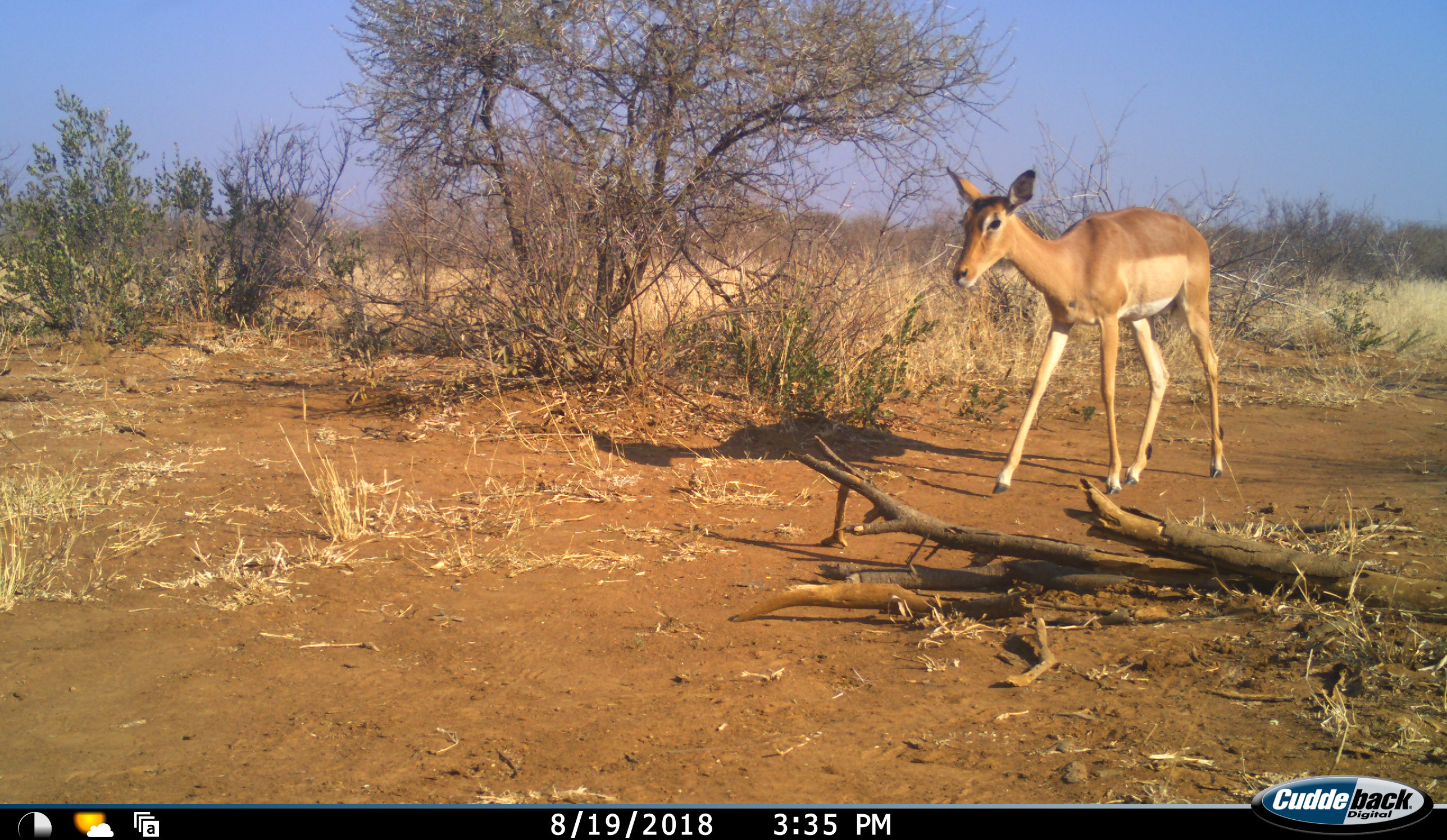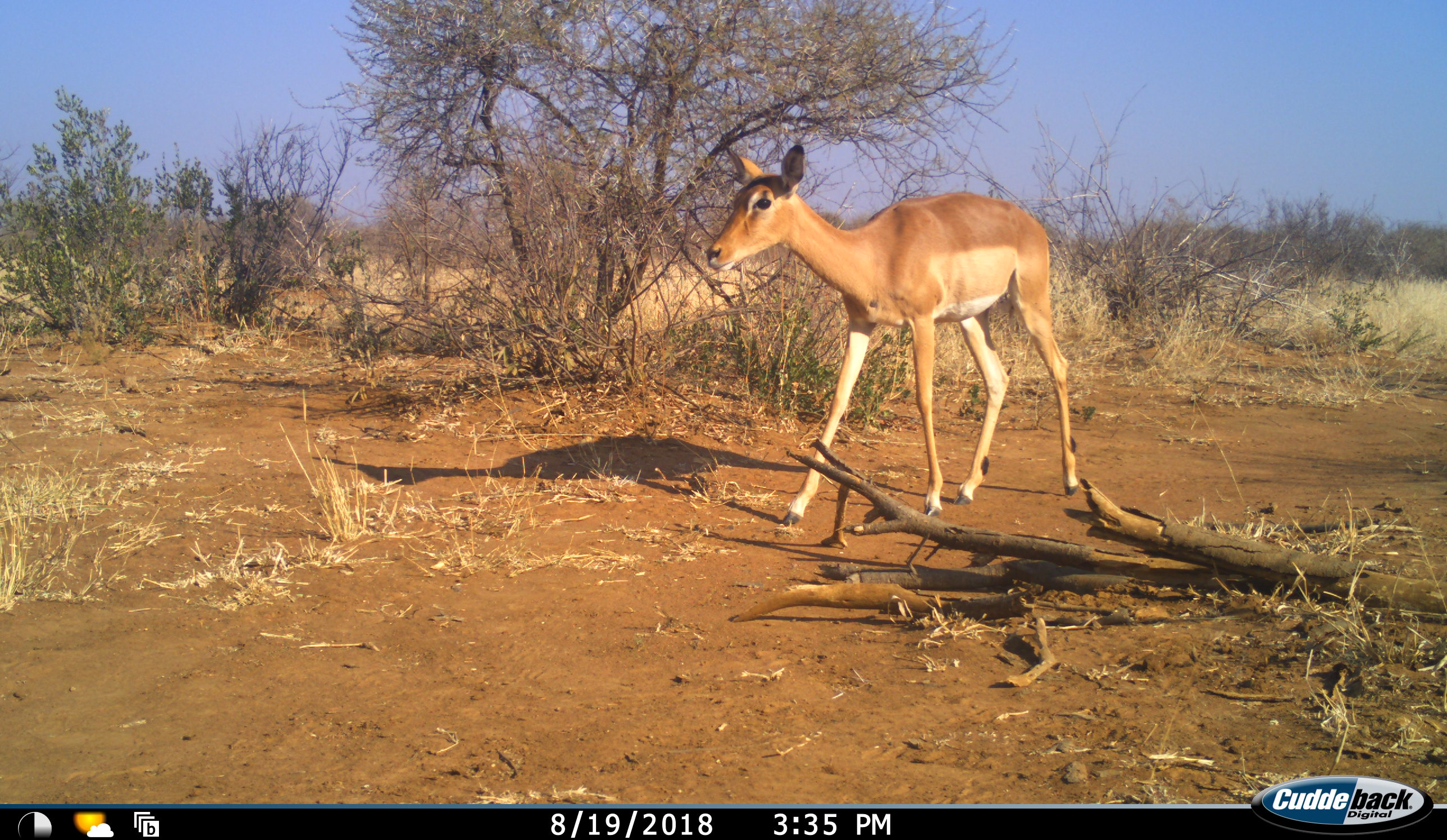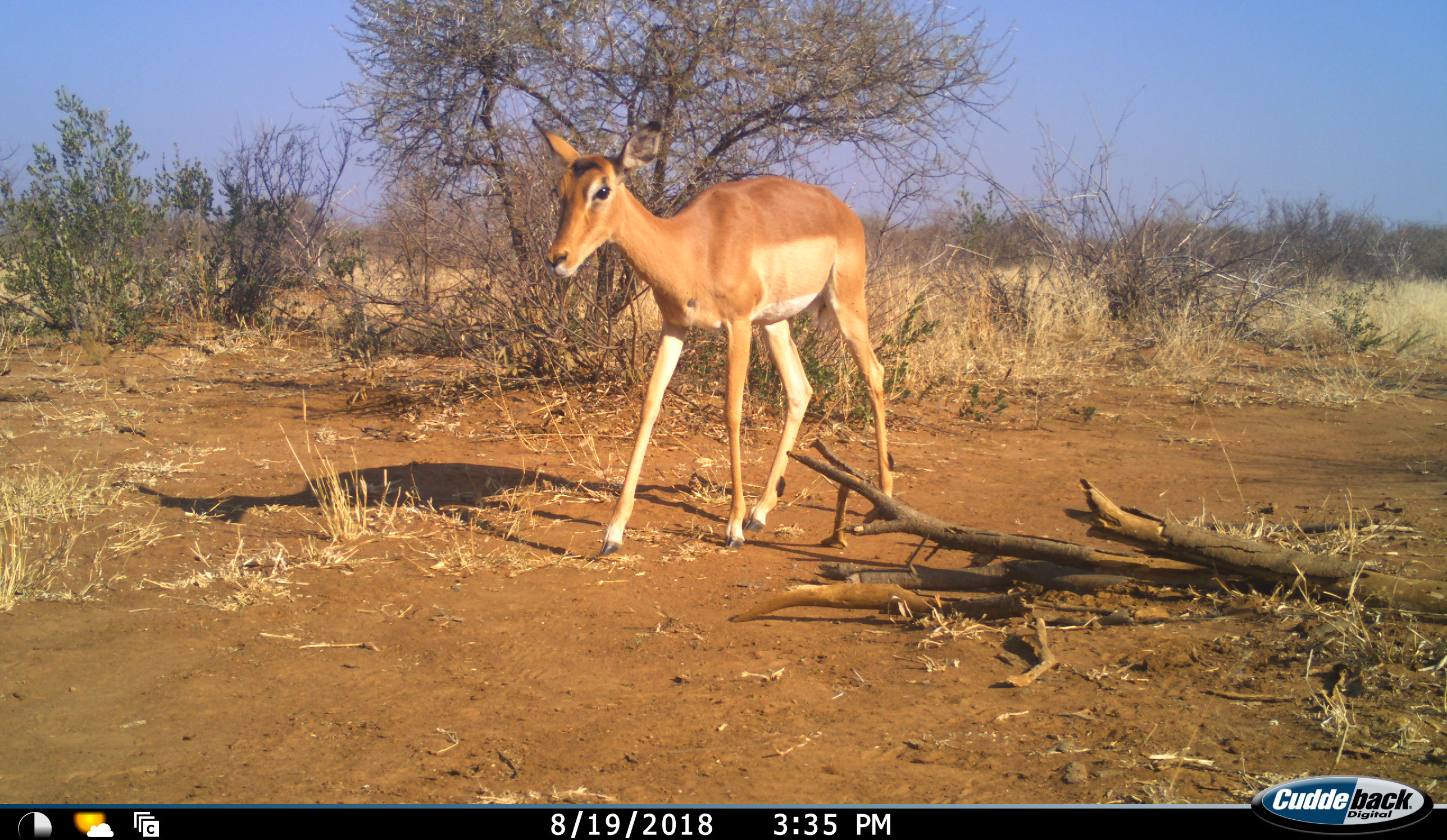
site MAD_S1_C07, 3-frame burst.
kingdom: Animalia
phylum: Chordata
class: Mammalia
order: Artiodactyla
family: Bovidae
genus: Aepyceros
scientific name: Aepyceros melampus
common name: impala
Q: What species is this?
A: Impala (Aepyceros melampus).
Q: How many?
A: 1.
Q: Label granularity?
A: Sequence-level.